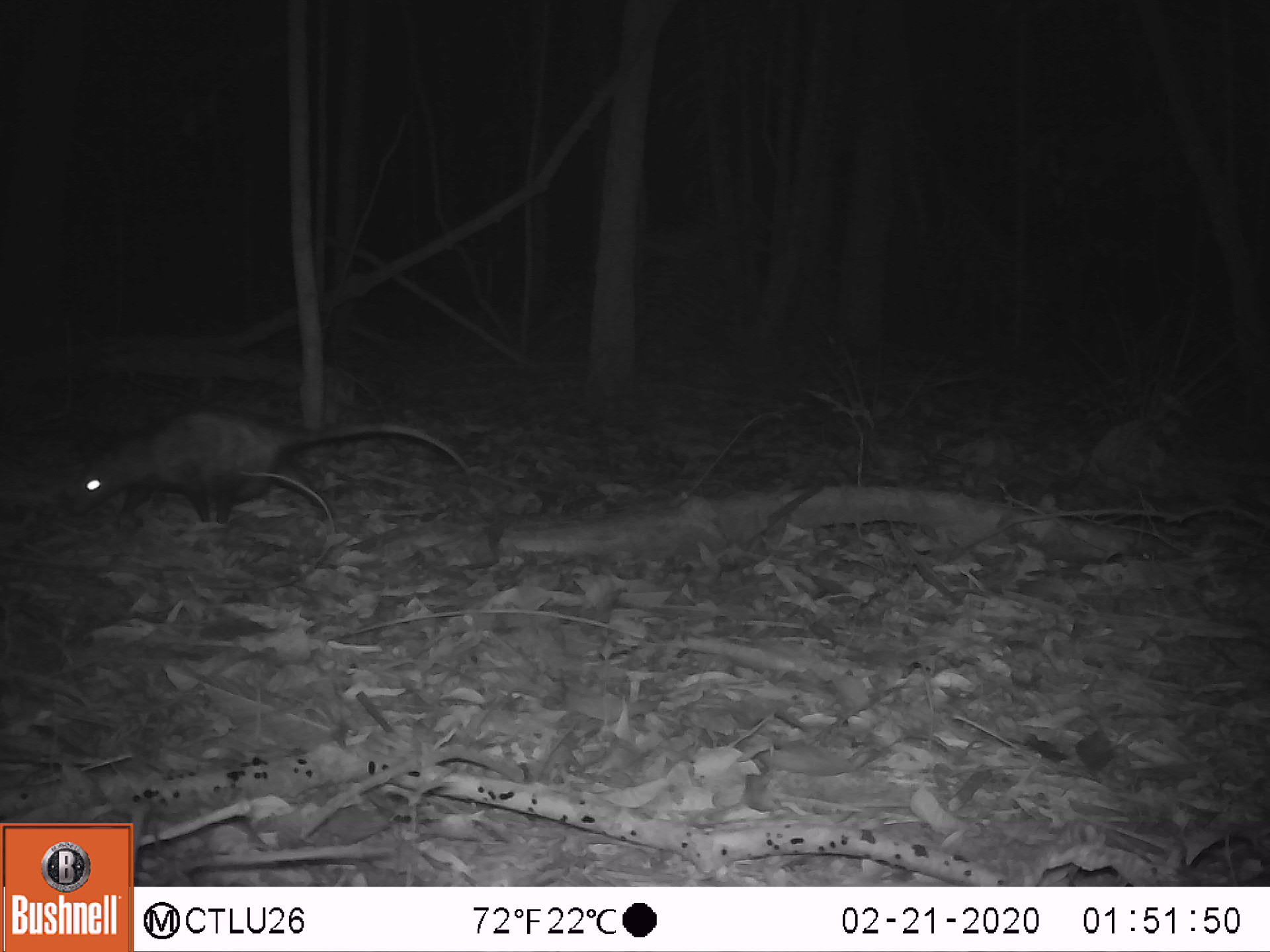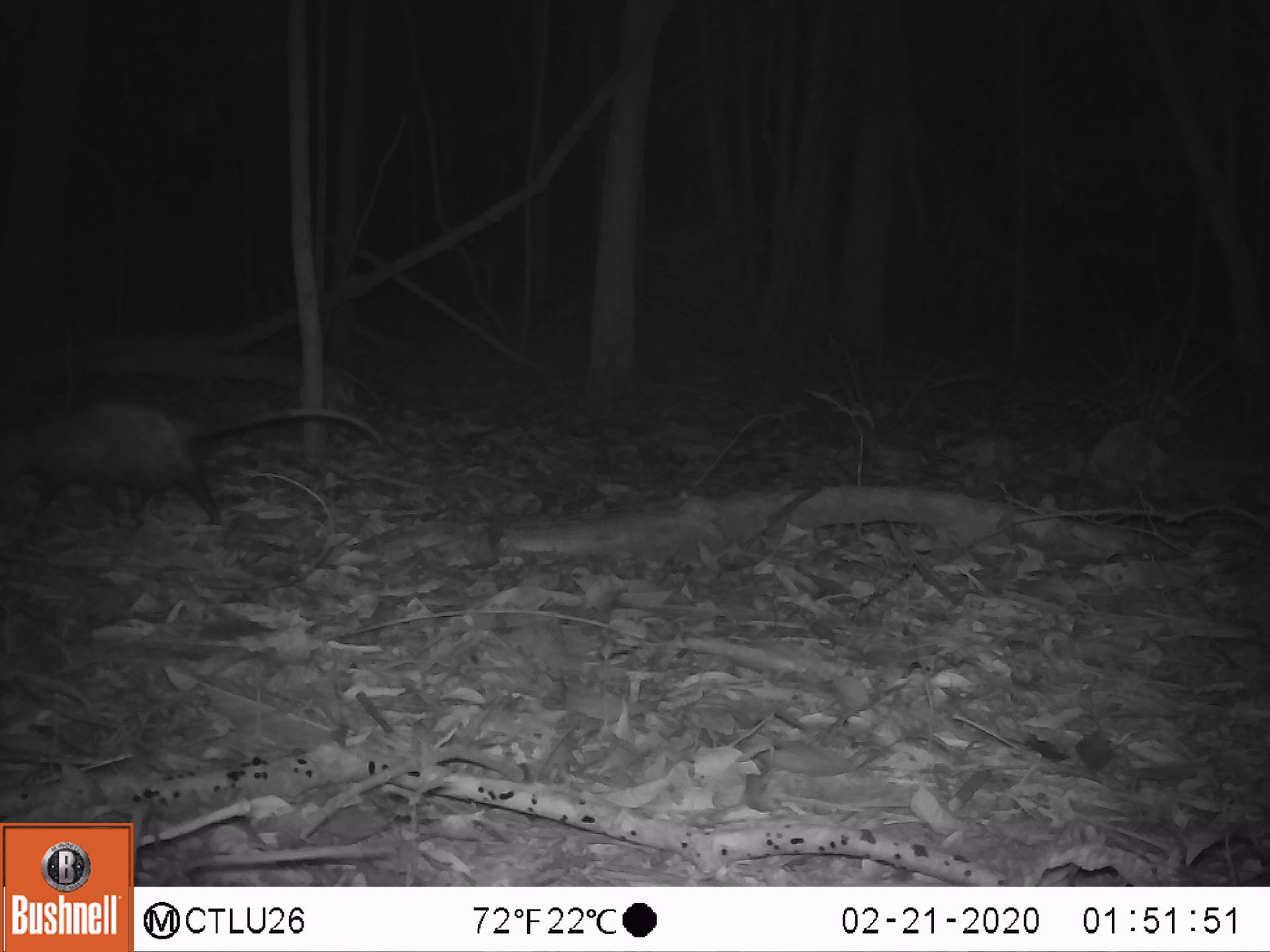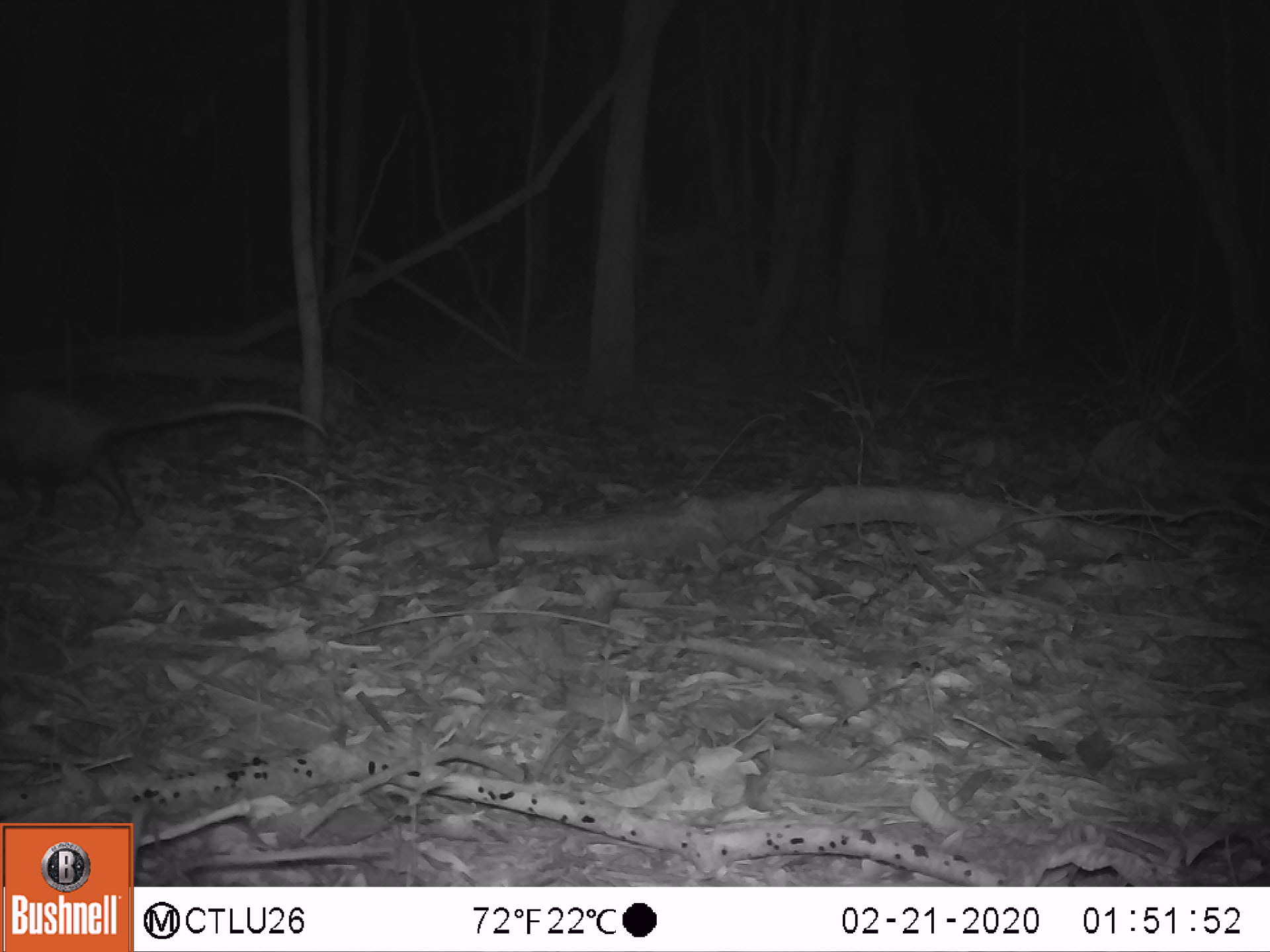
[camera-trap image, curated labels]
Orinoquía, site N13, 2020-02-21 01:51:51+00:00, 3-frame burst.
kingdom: Animalia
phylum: Chordata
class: Mammalia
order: Didelphimorphia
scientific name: Didelphimorphia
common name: possum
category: unknown possum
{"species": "unknown possum (possum) (Didelphimorphia)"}